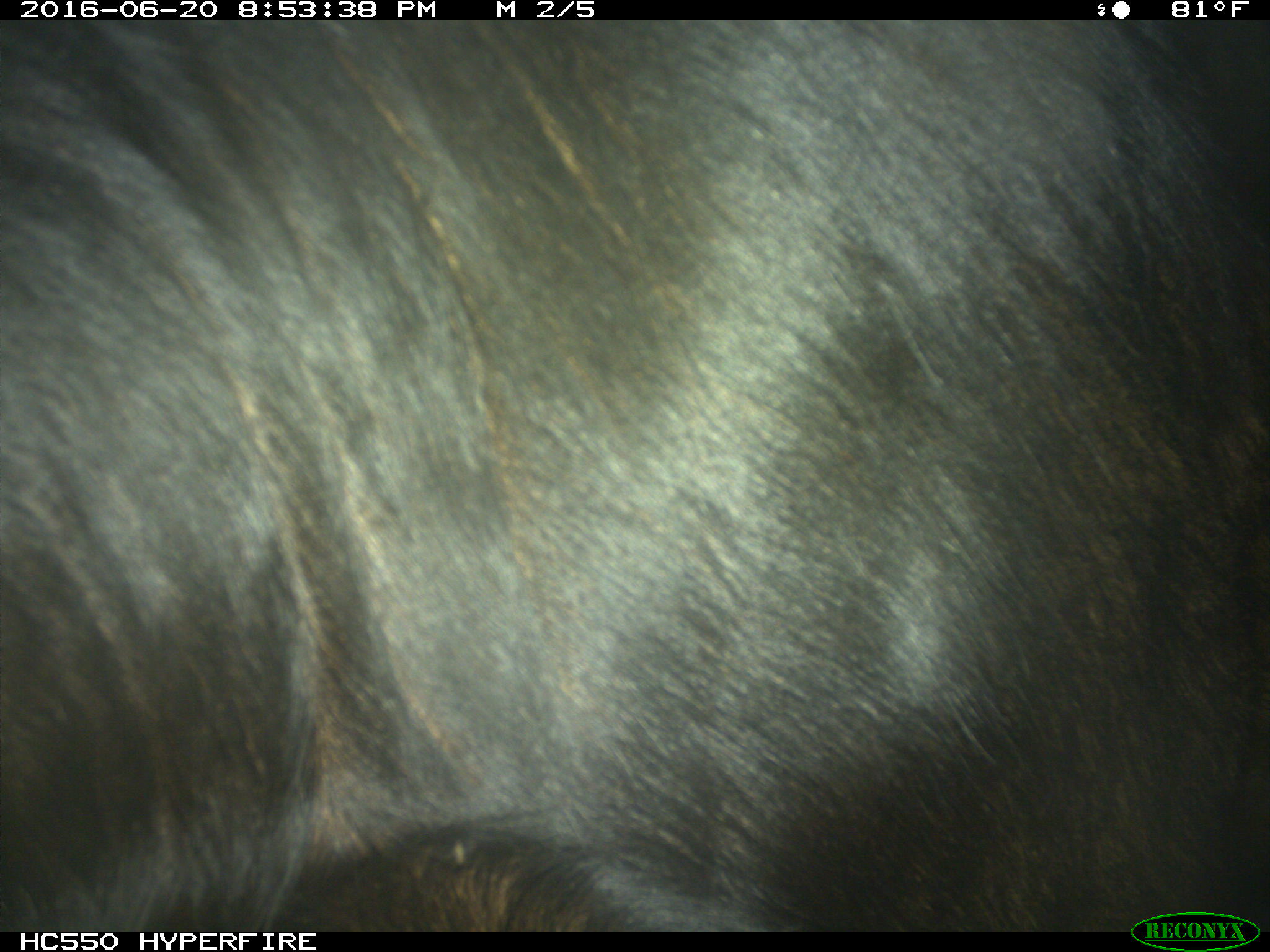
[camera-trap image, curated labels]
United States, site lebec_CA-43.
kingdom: Animalia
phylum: Chordata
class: Mammalia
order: Artiodactyla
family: Bovidae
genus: Bos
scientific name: Bos taurus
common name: domestic cow